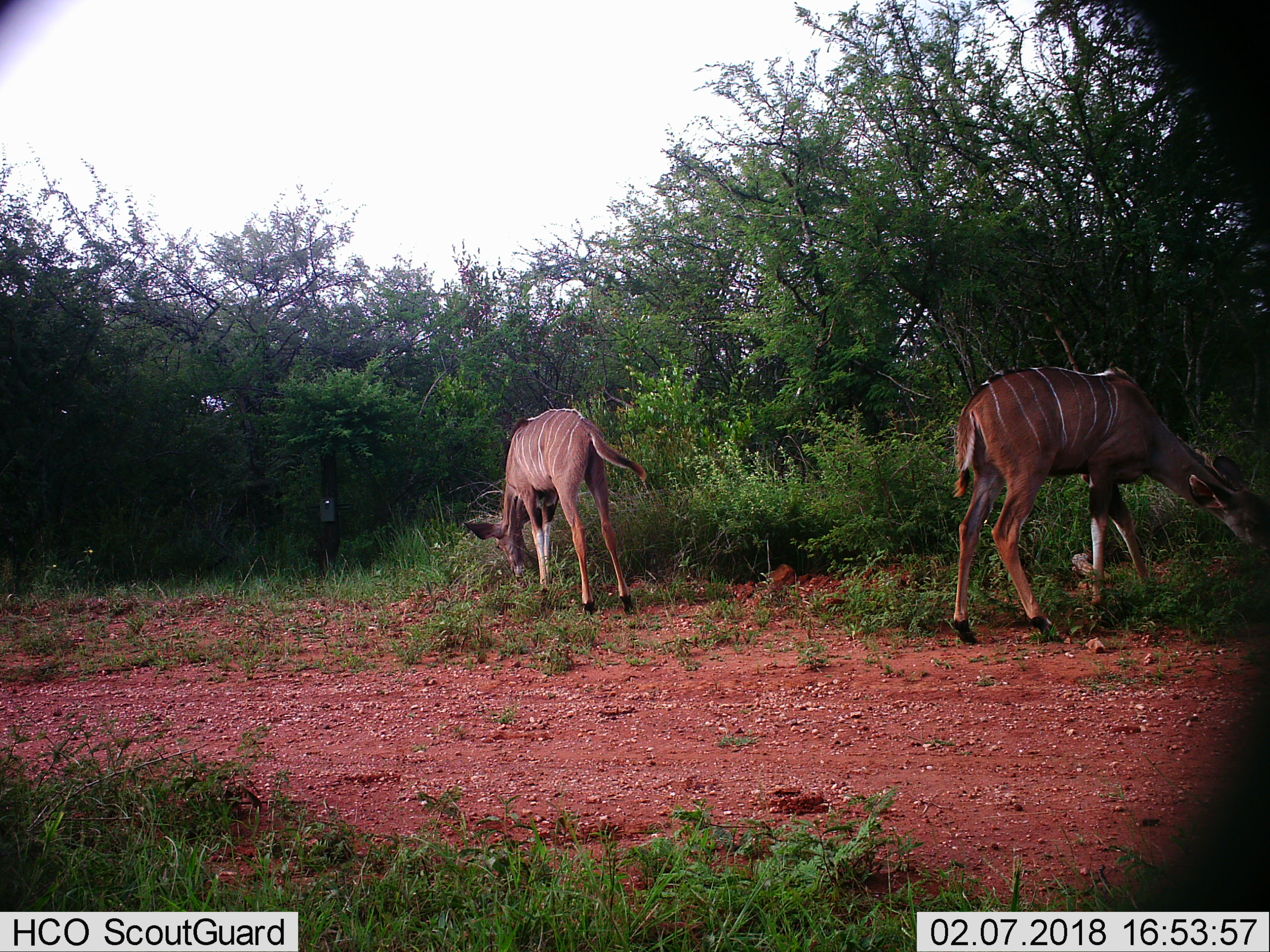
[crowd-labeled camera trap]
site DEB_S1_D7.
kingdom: Animalia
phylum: Chordata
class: Mammalia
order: Artiodactyla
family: Bovidae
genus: Tragelaphus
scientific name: Tragelaphus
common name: kudu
Kudu (Tragelaphus), count 2. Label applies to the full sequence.